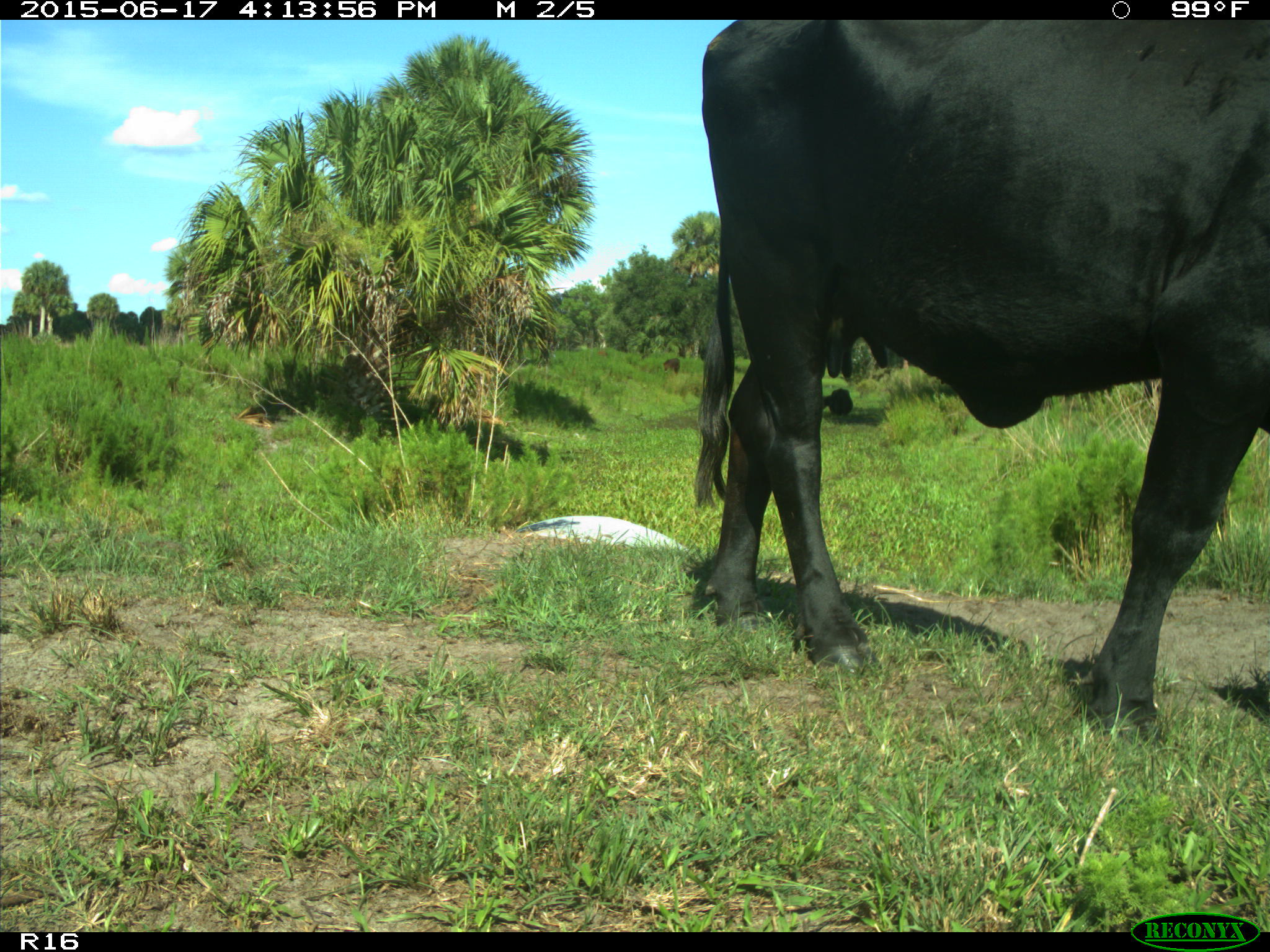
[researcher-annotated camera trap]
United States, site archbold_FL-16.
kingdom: Animalia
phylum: Chordata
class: Mammalia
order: Artiodactyla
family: Bovidae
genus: Bos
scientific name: Bos taurus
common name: domestic cow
Bos taurus (domestic cow).